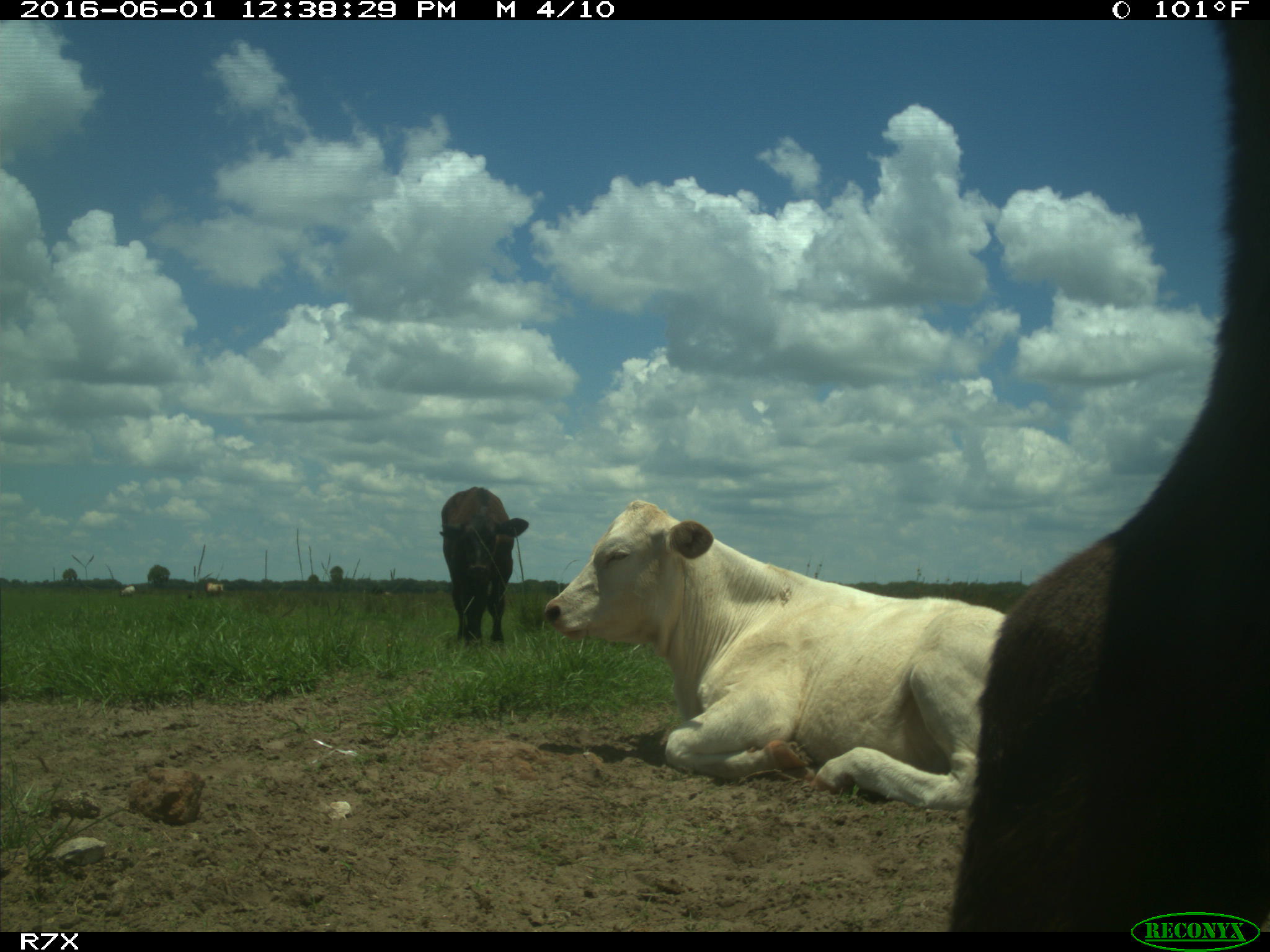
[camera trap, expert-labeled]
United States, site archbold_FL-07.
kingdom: Animalia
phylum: Chordata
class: Mammalia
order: Artiodactyla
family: Bovidae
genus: Bos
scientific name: Bos taurus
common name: domestic cow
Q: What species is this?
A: Bos taurus (domestic cow).